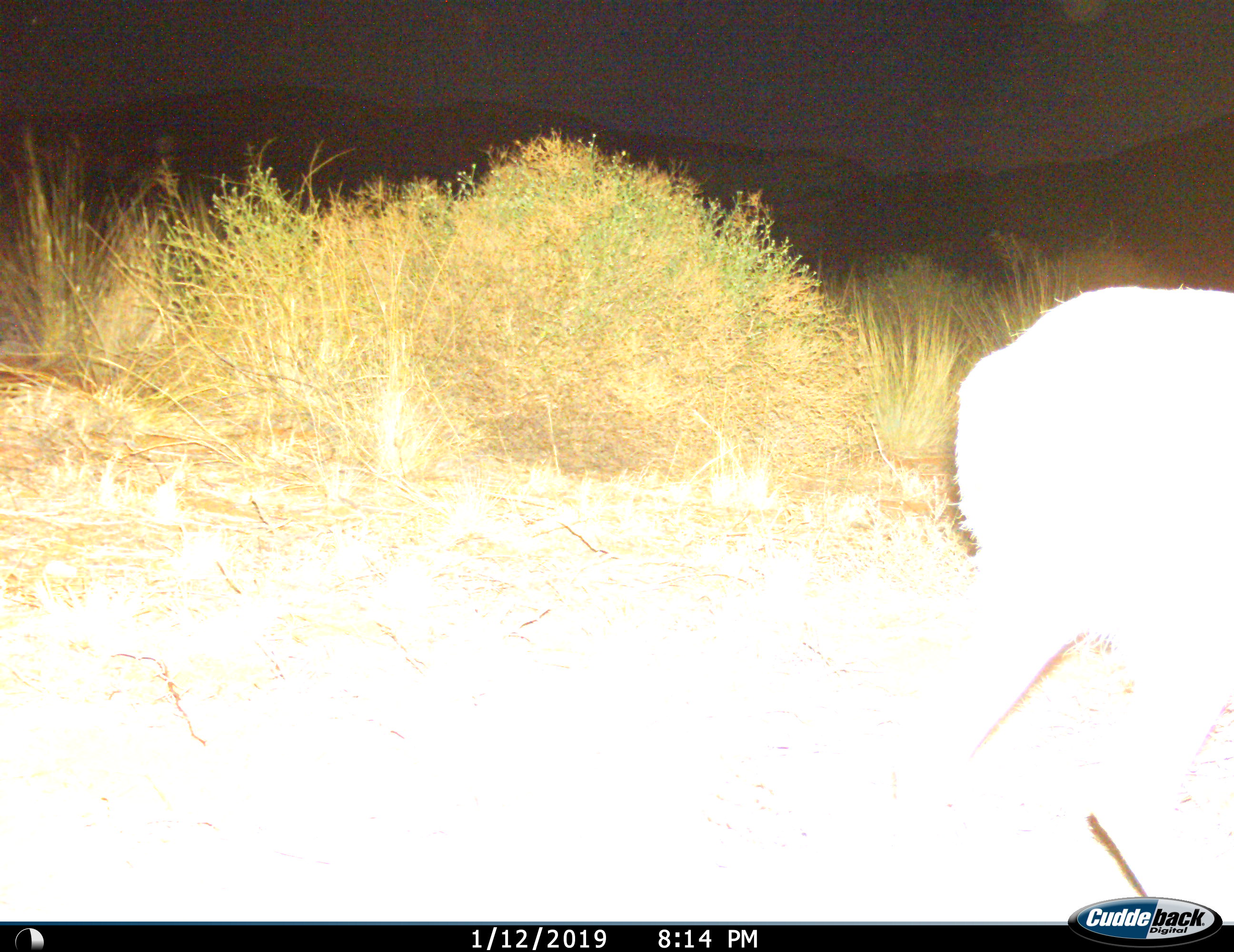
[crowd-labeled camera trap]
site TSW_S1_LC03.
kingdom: Animalia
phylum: Chordata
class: Mammalia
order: Artiodactyla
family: Bovidae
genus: Sylvicapra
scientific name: Sylvicapra grimmia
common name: common duiker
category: duikercommongrey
Duikercommongrey (common duiker) (Sylvicapra grimmia), count 1. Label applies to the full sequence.